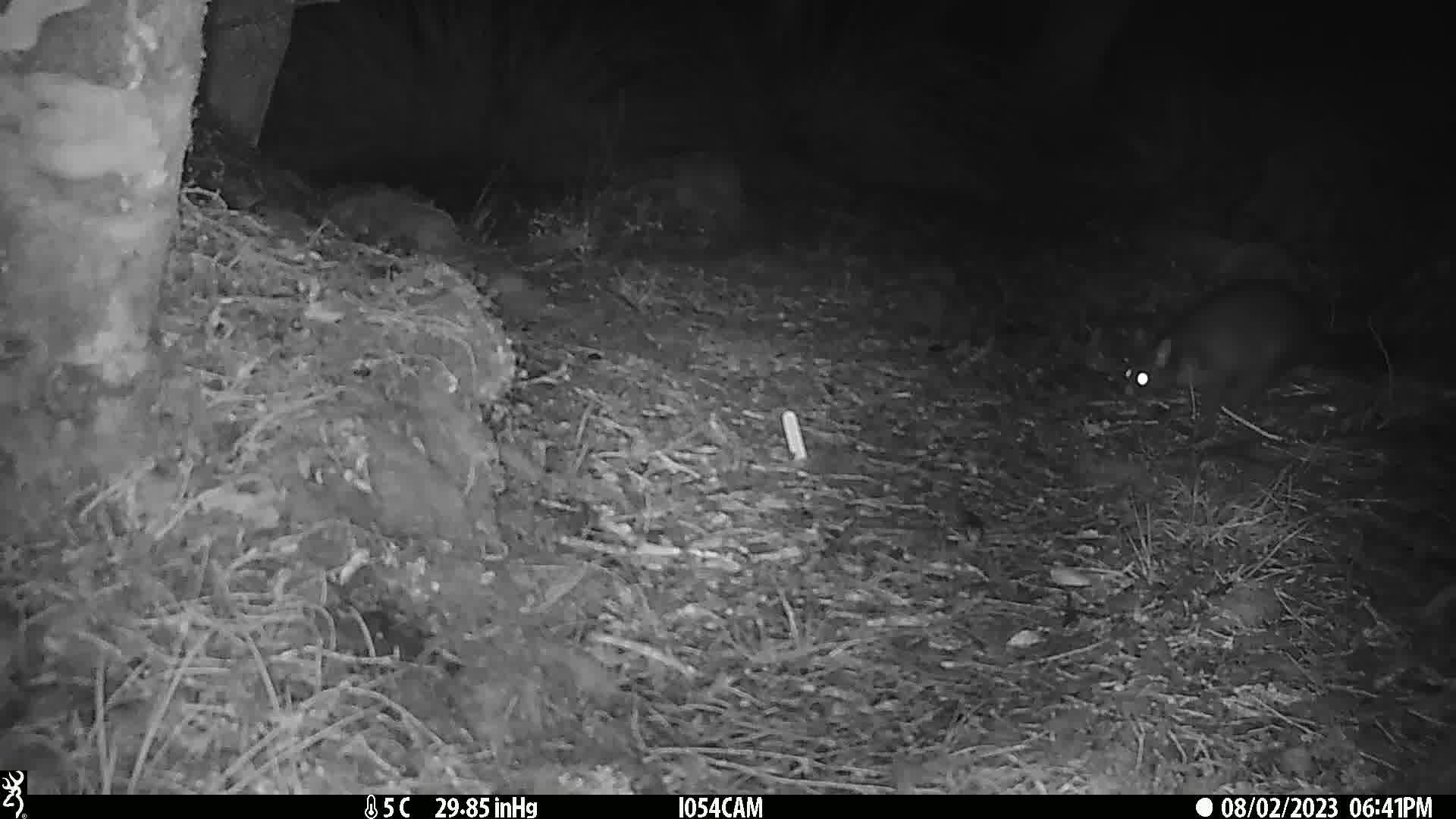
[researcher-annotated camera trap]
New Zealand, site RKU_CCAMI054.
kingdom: Animalia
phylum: Chordata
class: Mammalia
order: Diprotodontia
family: Phalangeridae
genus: Trichosurus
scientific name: Trichosurus vulpecula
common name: common brushtail possum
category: possum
Possum (common brushtail possum) (Trichosurus vulpecula).